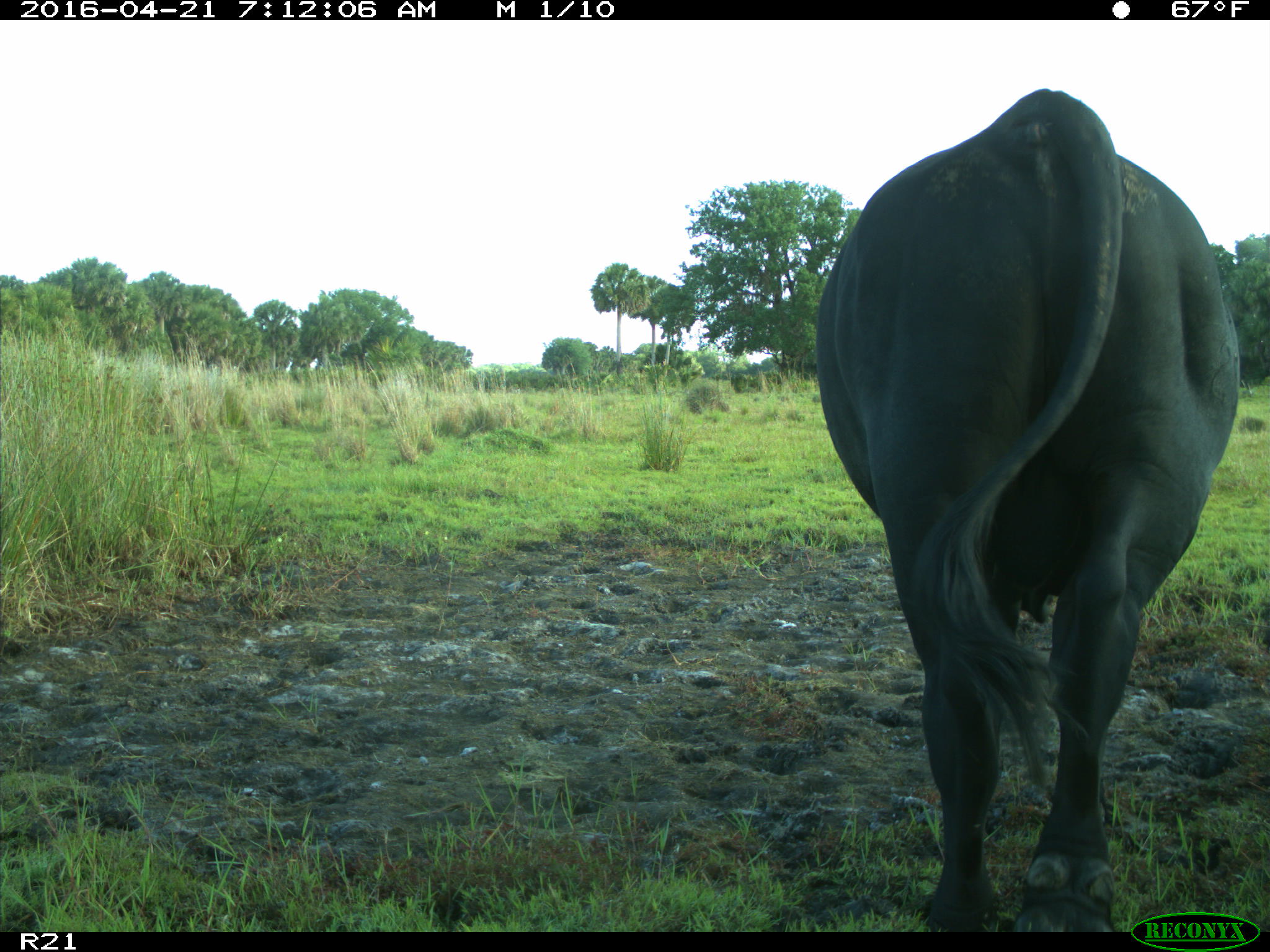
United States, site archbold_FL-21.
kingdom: Animalia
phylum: Chordata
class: Mammalia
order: Artiodactyla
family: Bovidae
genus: Bos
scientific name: Bos taurus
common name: domestic cow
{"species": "Bos taurus (domestic cow)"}